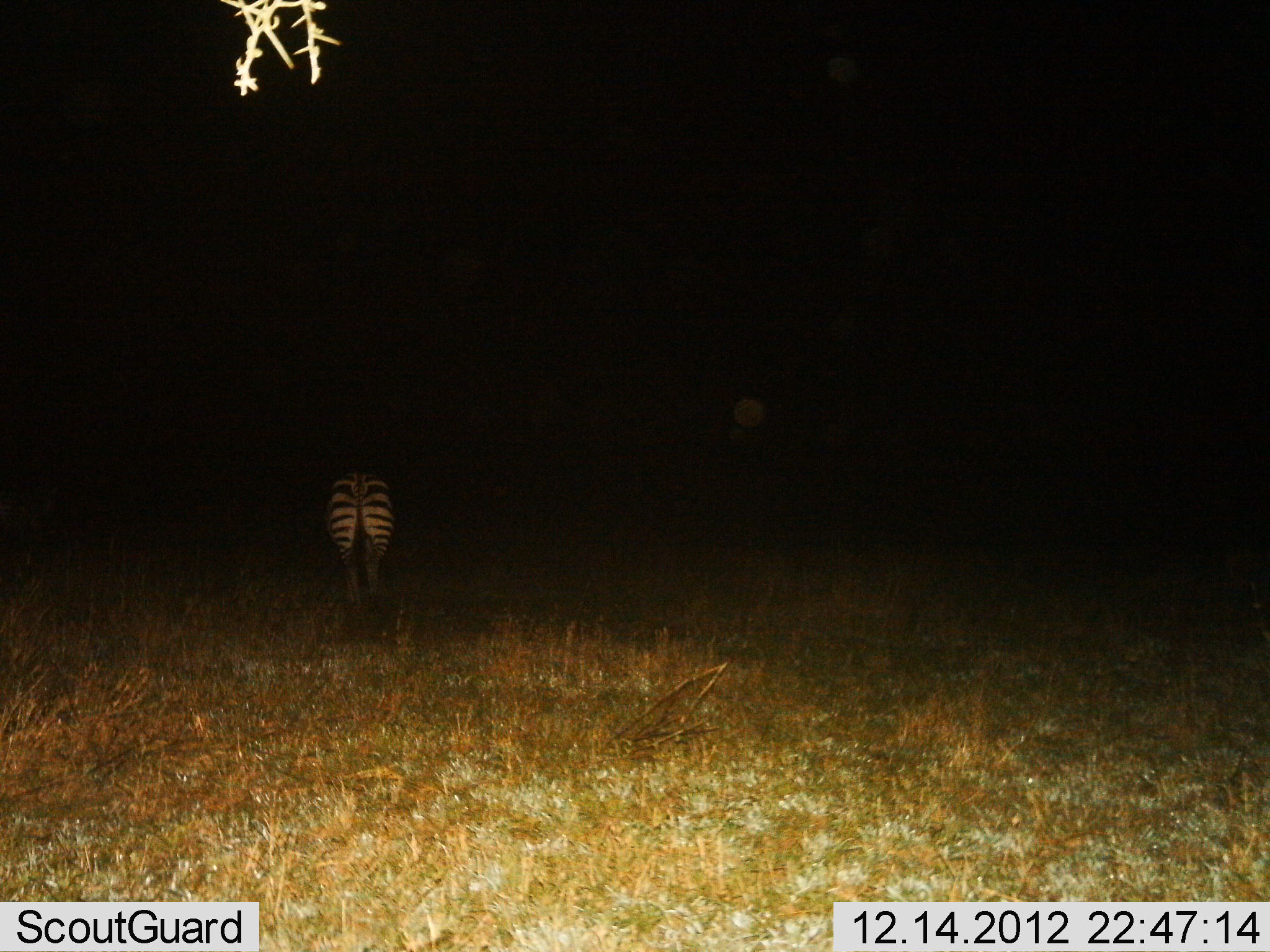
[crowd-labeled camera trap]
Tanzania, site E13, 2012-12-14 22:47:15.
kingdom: Animalia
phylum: Chordata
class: Mammalia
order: Perissodactyla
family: Equidae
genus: Equus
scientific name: Equus quagga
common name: plains zebra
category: zebra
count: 1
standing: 75%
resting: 4%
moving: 11%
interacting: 0%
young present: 0%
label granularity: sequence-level